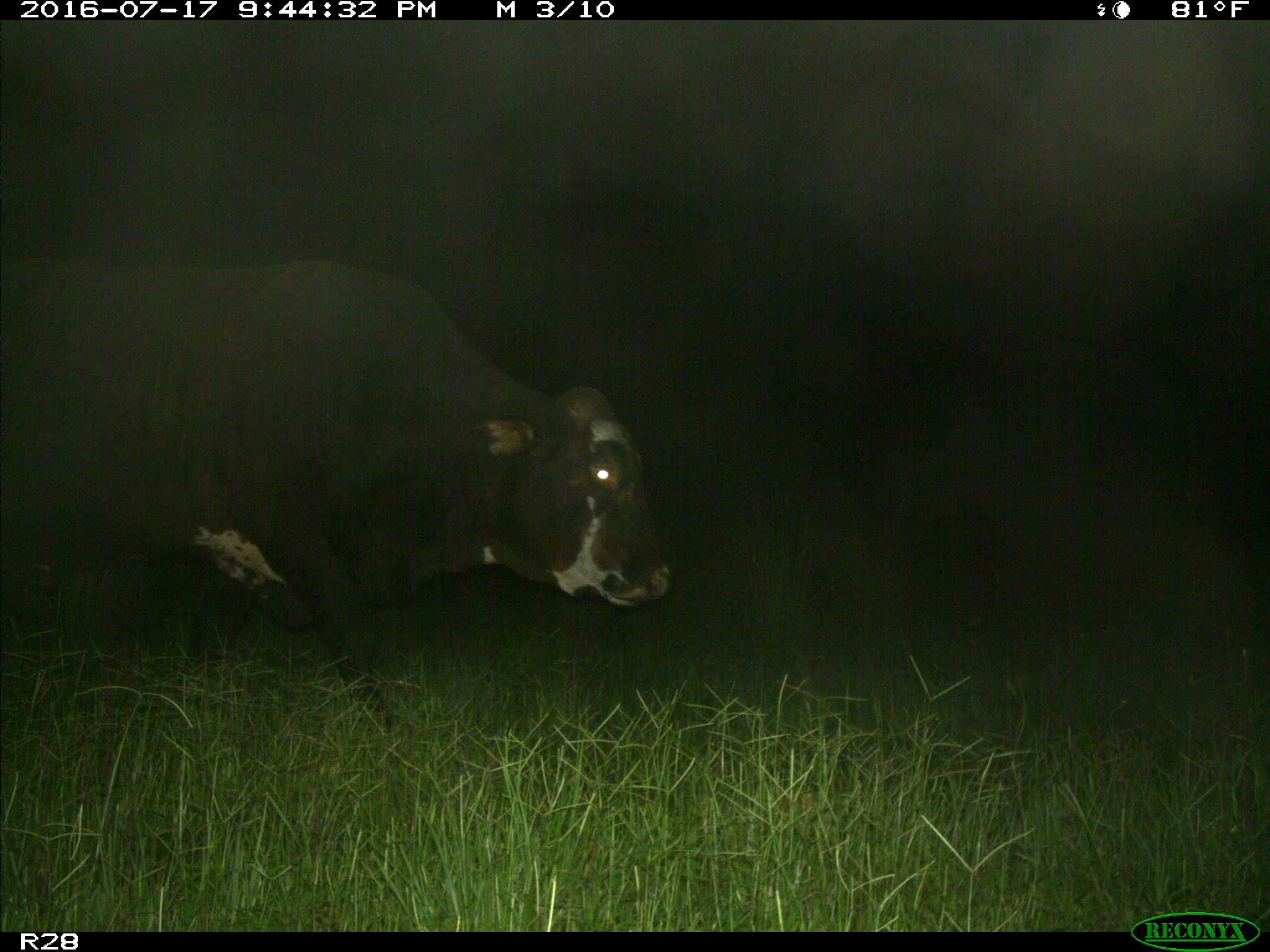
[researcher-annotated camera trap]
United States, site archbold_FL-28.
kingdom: Animalia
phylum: Chordata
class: Mammalia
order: Artiodactyla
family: Bovidae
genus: Bos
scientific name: Bos taurus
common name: domestic cow